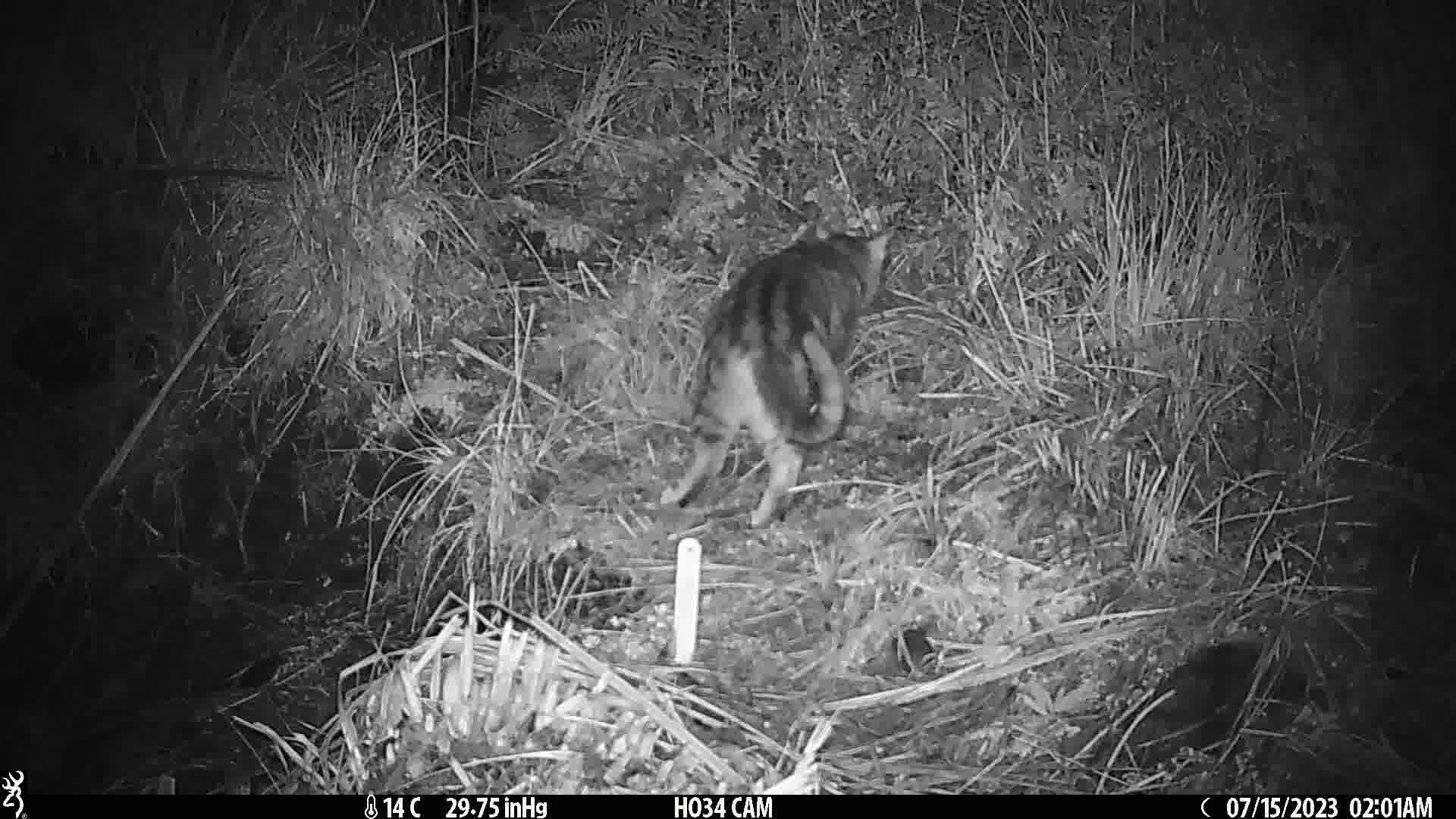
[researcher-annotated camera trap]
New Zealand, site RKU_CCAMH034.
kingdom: Animalia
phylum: Chordata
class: Mammalia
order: Carnivora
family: Felidae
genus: Felis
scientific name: Felis catus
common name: domestic cat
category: cat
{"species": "cat (domestic cat) (Felis catus)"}